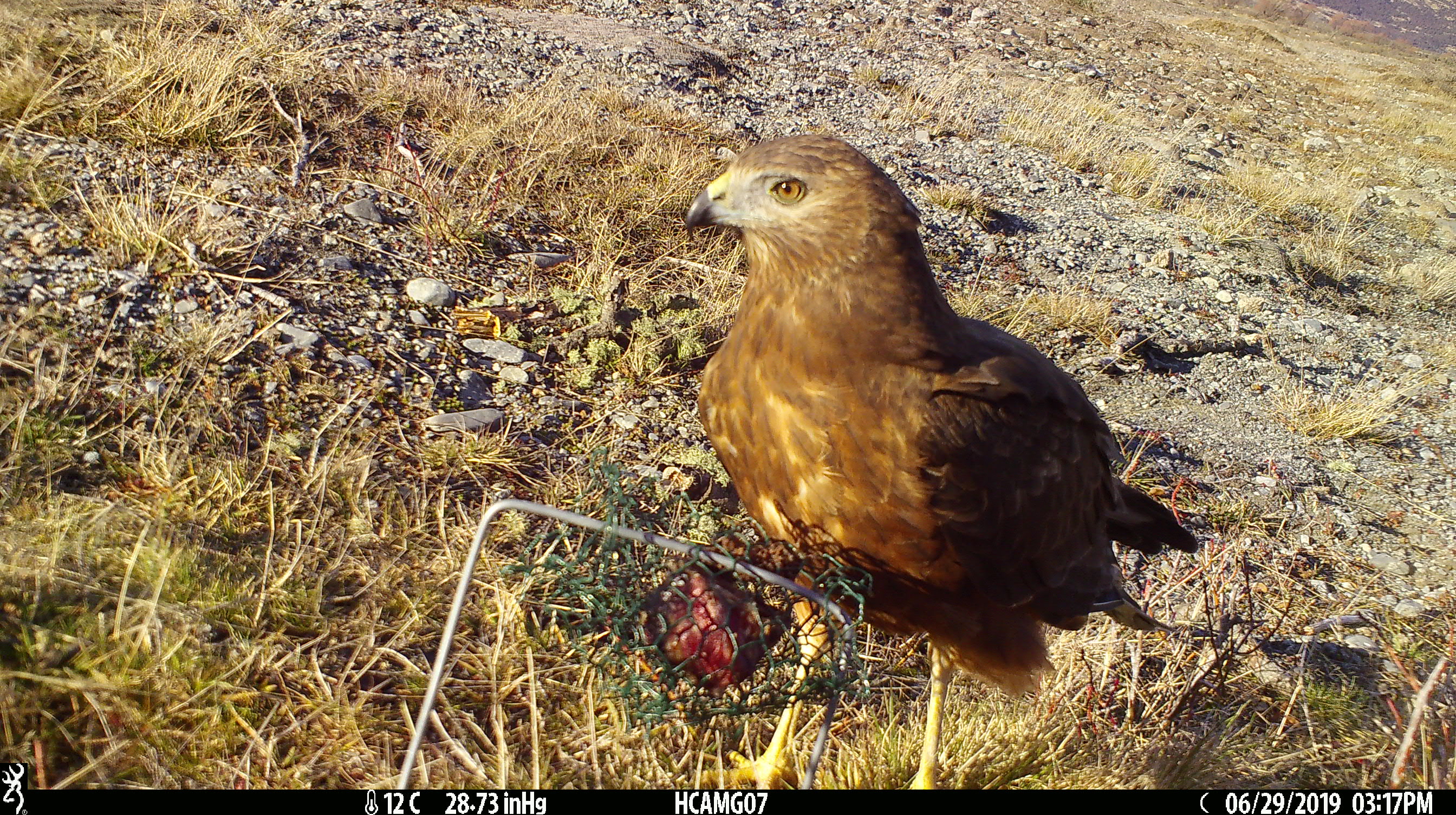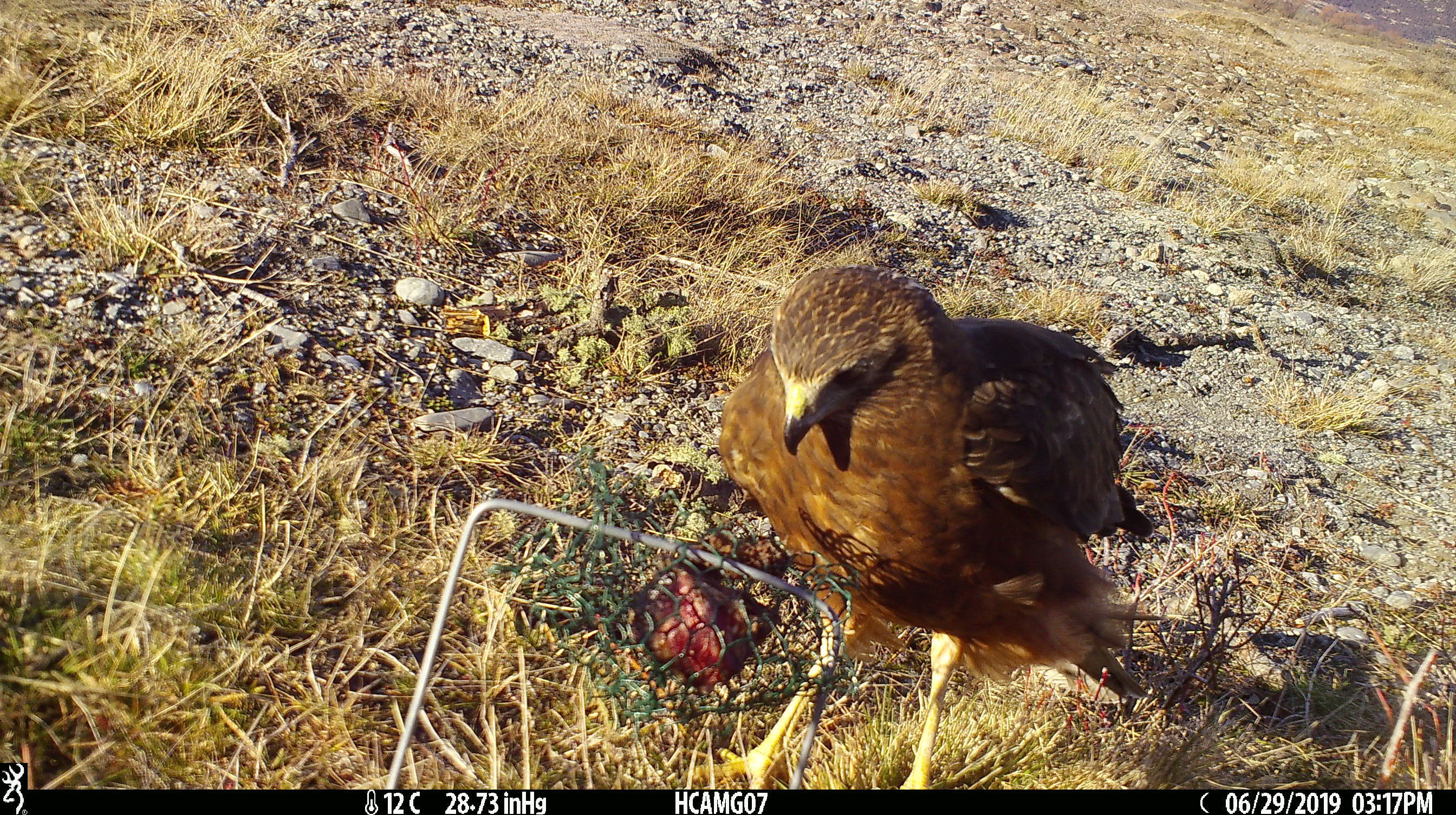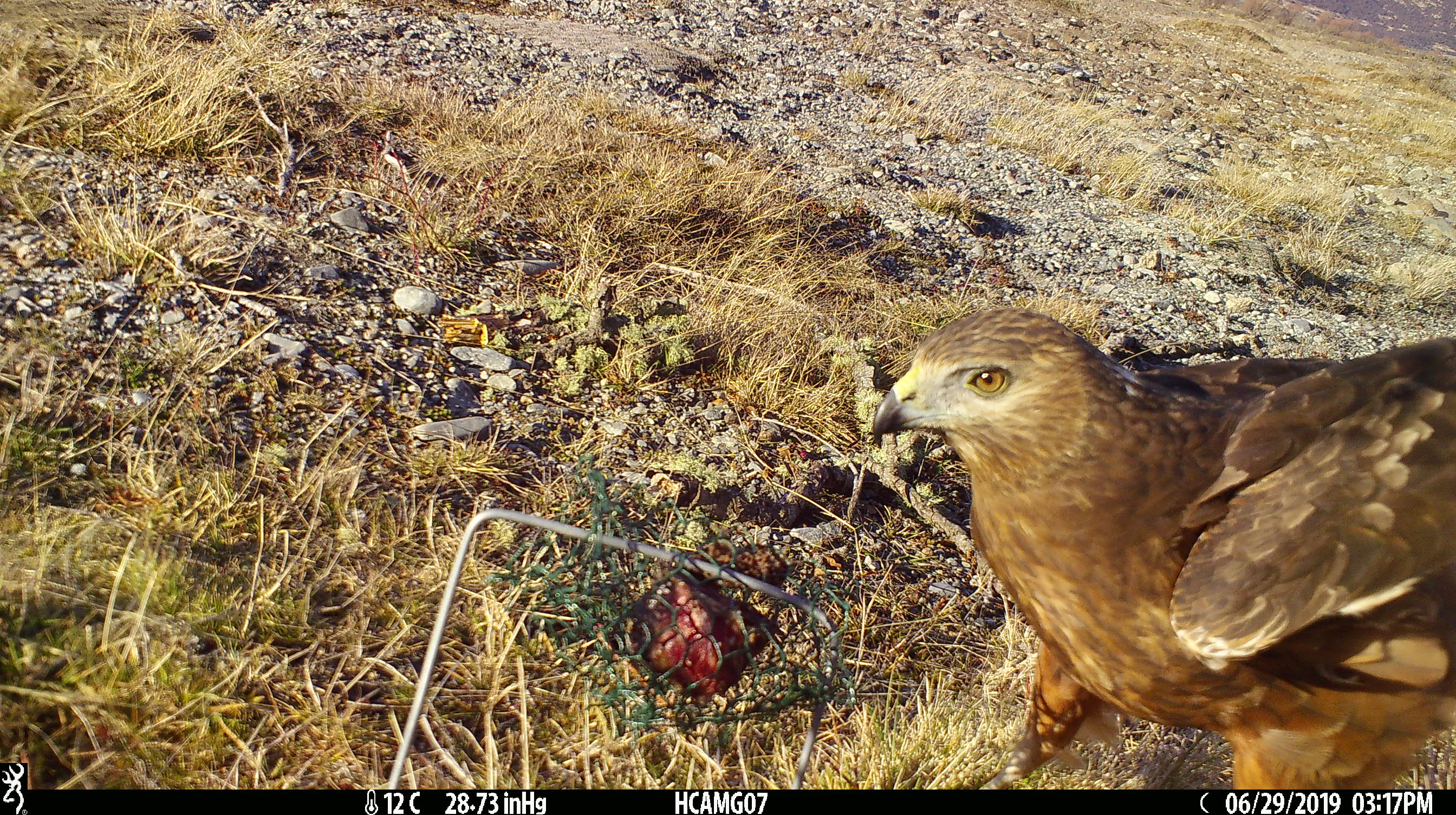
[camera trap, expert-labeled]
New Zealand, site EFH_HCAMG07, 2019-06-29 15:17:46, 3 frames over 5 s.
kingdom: Animalia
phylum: Chordata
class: Aves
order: Accipitriformes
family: Accipitridae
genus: Circus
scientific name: Circus approximans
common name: swamp harrier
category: harrier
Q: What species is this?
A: Harrier (swamp harrier) (Circus approximans).